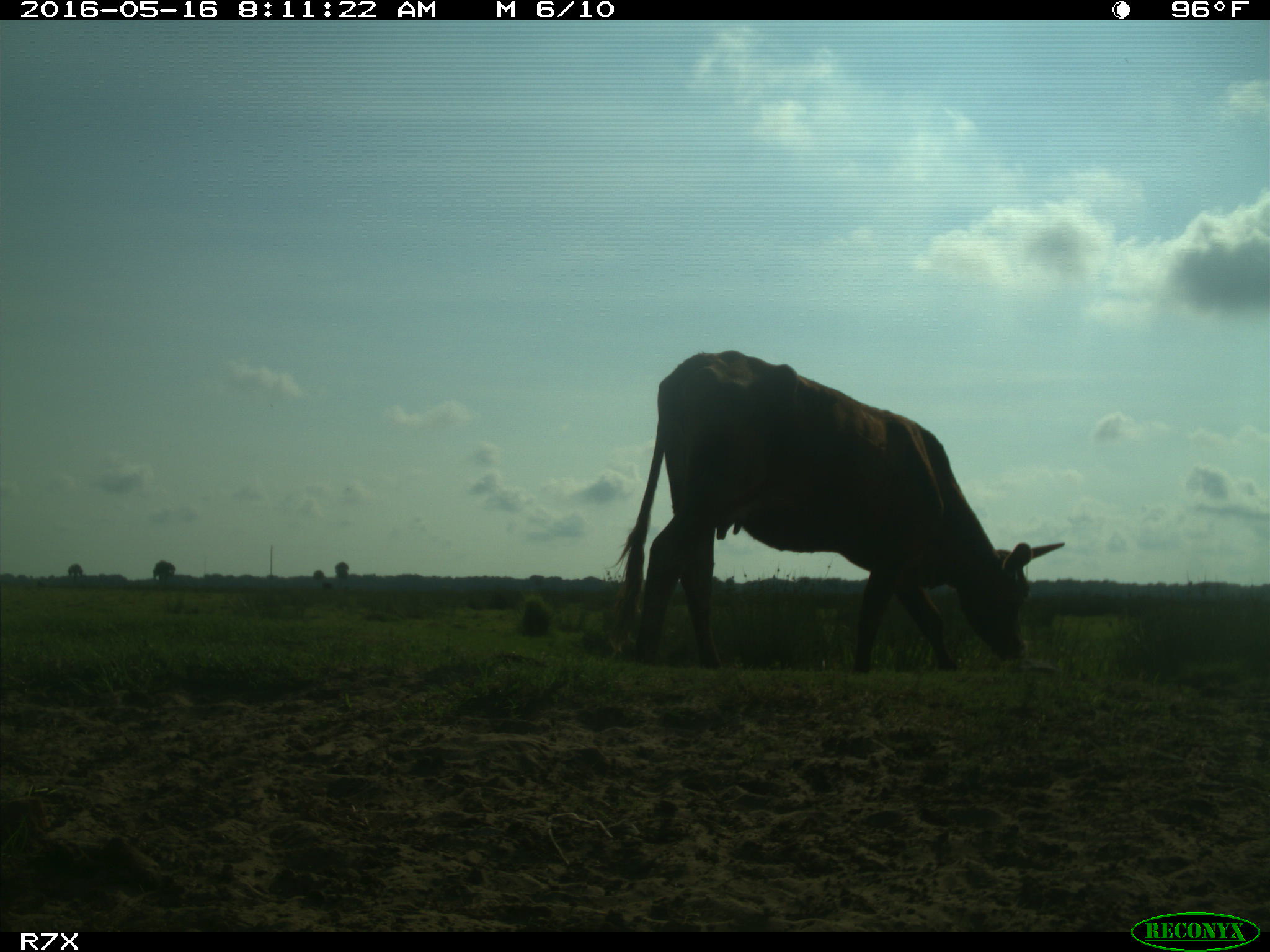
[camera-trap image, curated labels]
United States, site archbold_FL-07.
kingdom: Animalia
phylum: Chordata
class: Mammalia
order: Artiodactyla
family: Bovidae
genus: Bos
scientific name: Bos taurus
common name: domestic cow